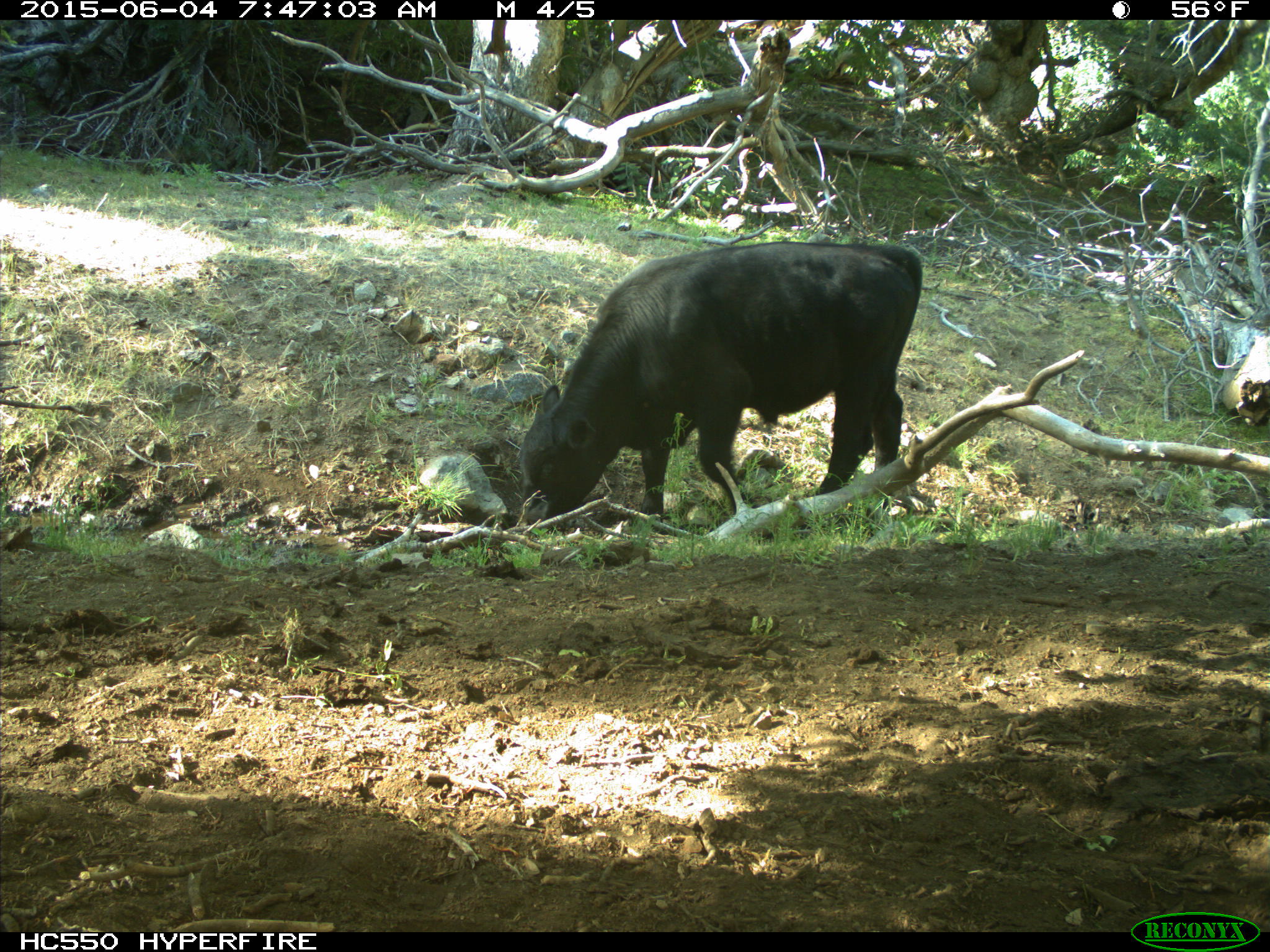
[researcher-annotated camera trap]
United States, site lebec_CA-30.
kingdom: Animalia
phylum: Chordata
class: Mammalia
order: Artiodactyla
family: Bovidae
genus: Bos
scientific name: Bos taurus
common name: domestic cow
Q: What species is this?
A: Bos taurus (domestic cow).